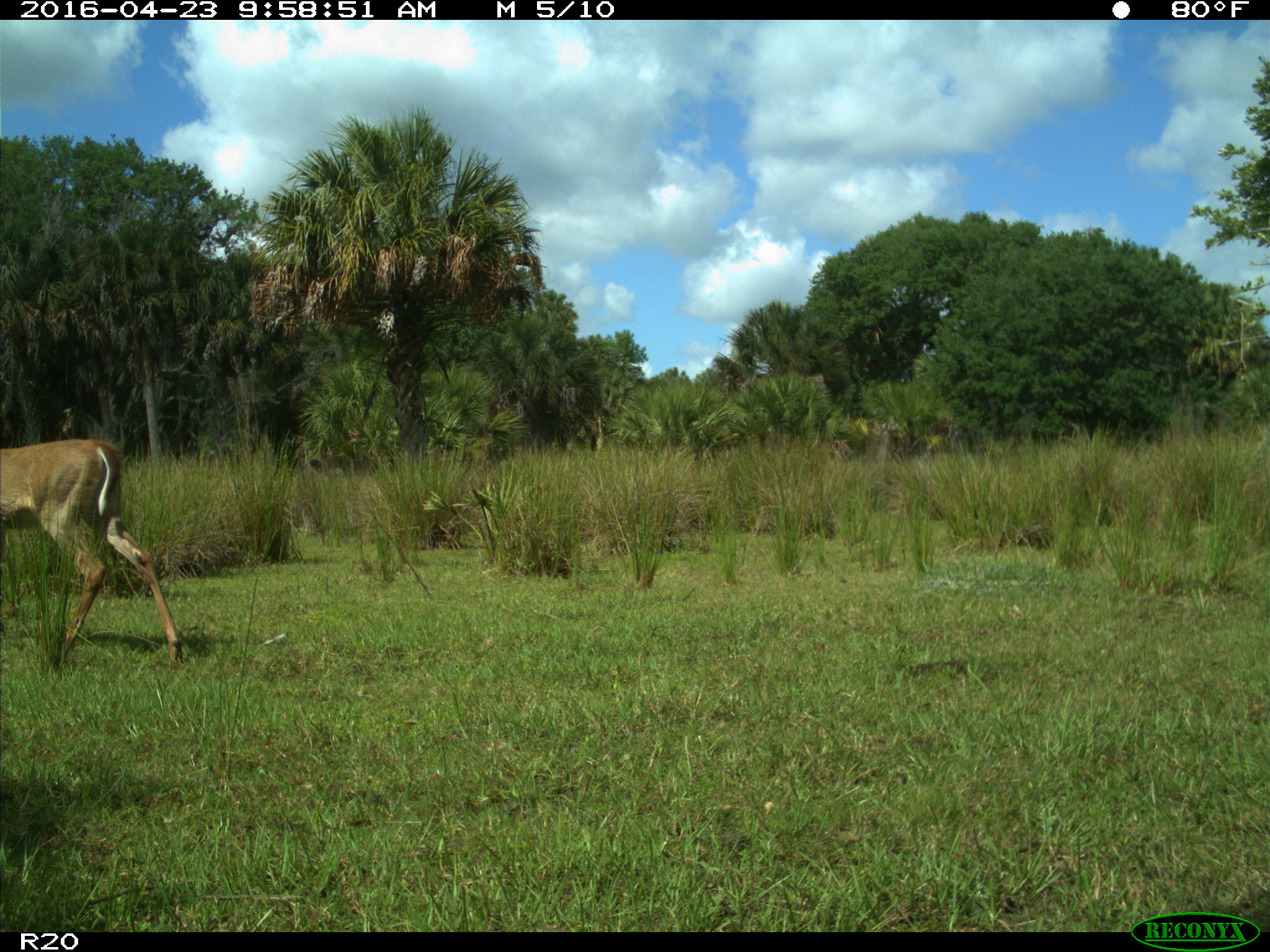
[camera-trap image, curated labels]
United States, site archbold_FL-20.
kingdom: Animalia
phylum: Chordata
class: Mammalia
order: Artiodactyla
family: Cervidae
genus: Odocoileus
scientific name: Odocoileus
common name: deer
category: unidentified deer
Unidentified deer (deer) (Odocoileus).